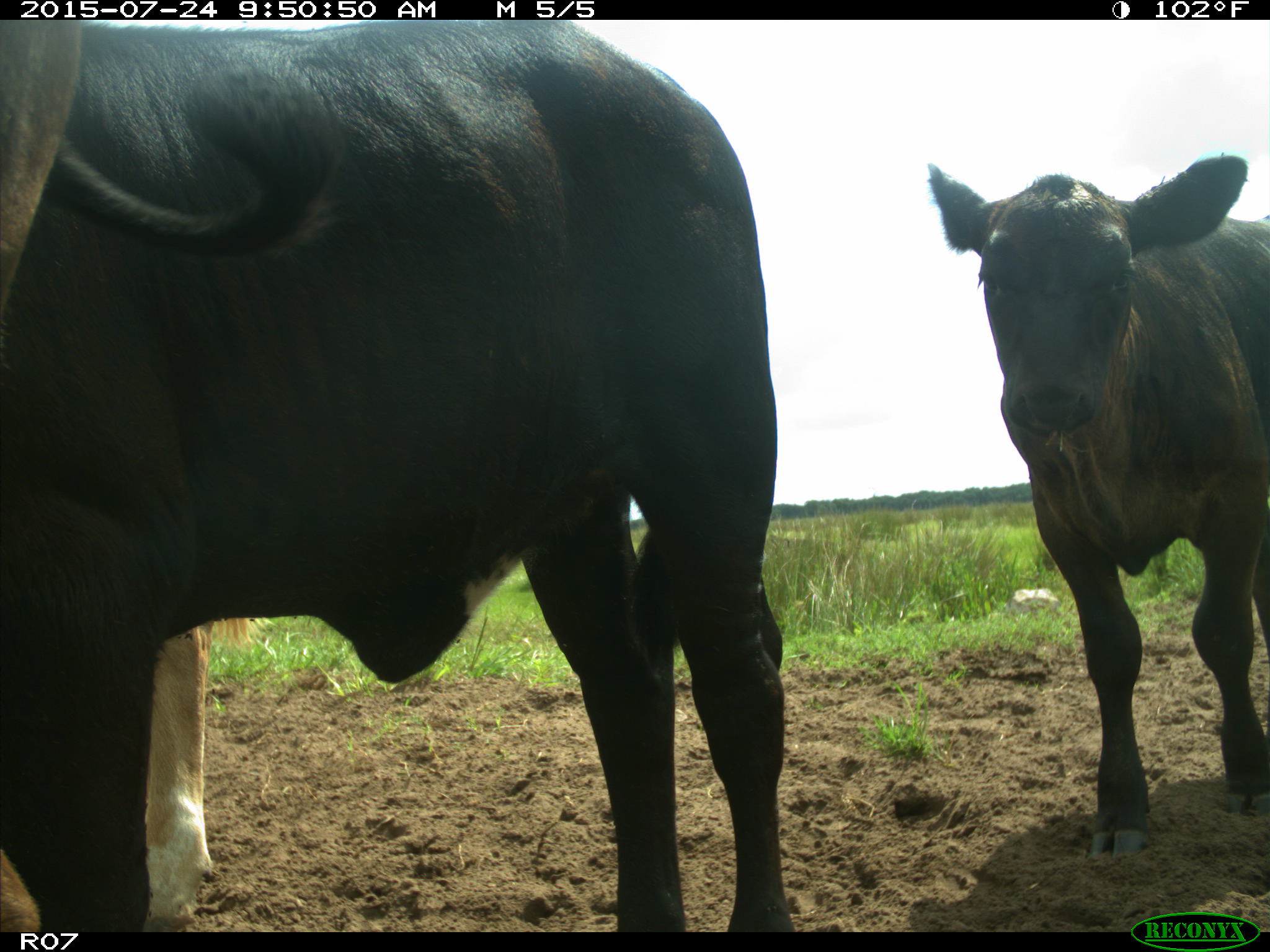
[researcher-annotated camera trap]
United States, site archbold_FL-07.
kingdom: Animalia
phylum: Chordata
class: Mammalia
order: Artiodactyla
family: Bovidae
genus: Bos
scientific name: Bos taurus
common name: domestic cow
Bos taurus (domestic cow).